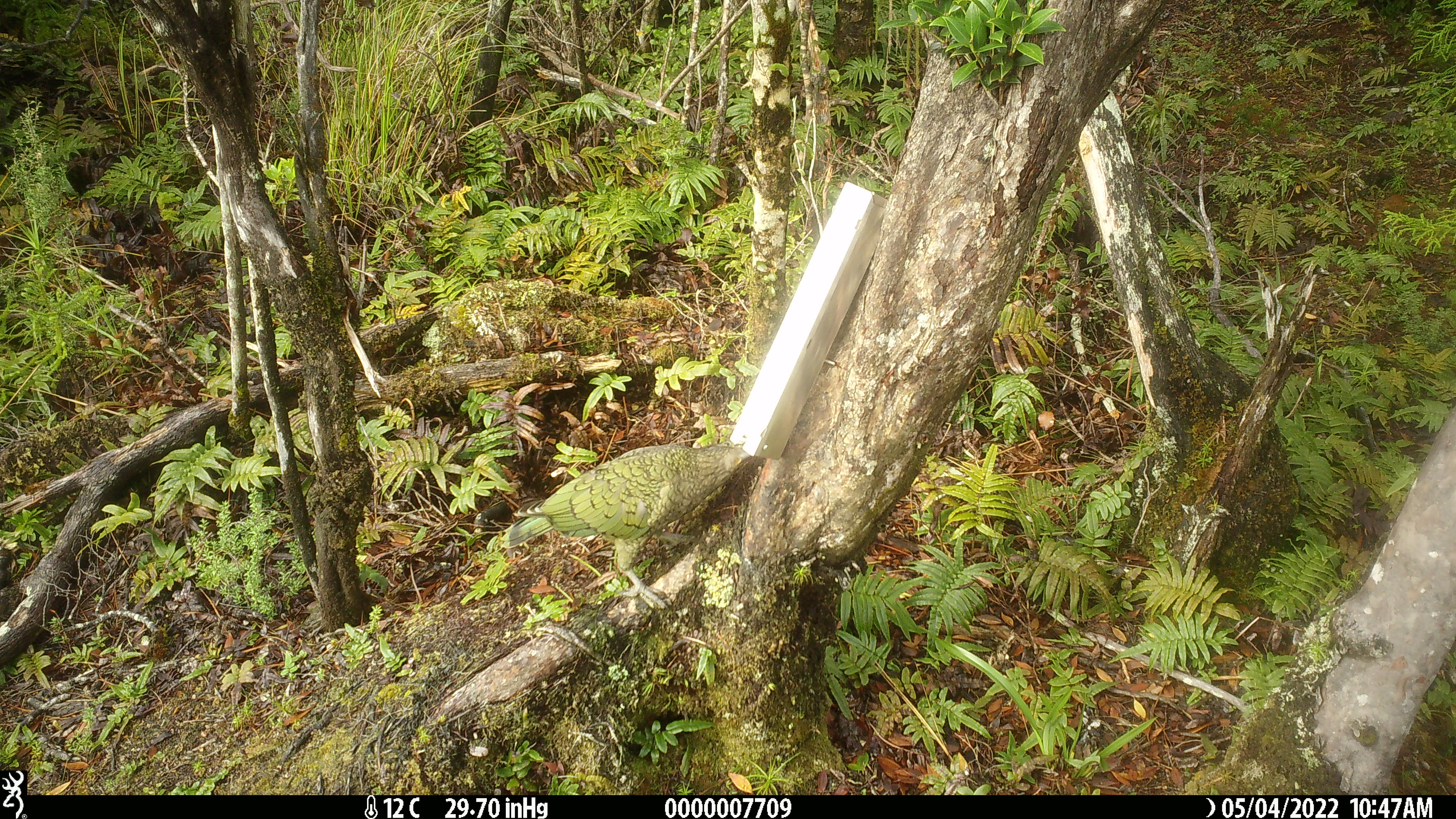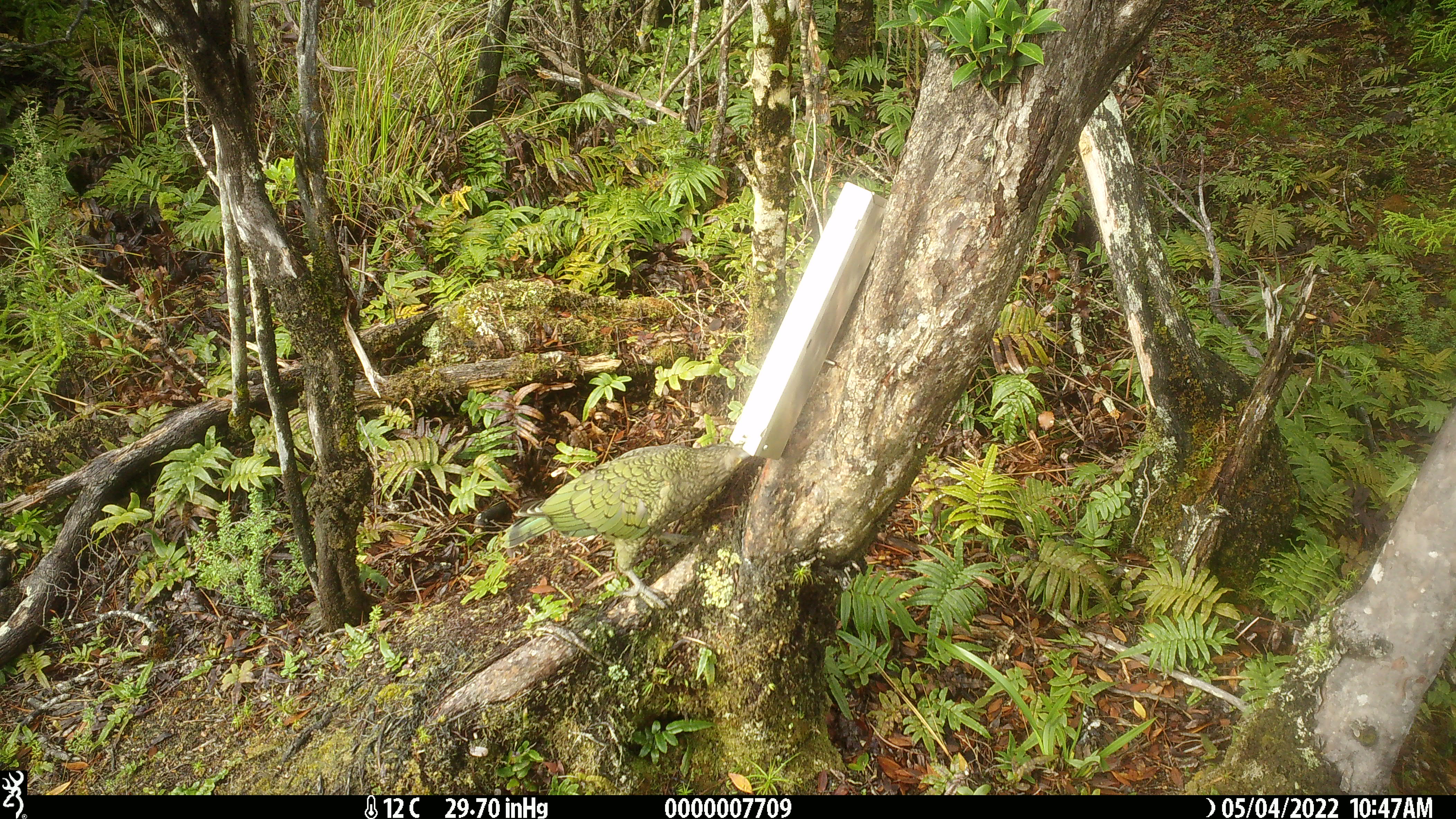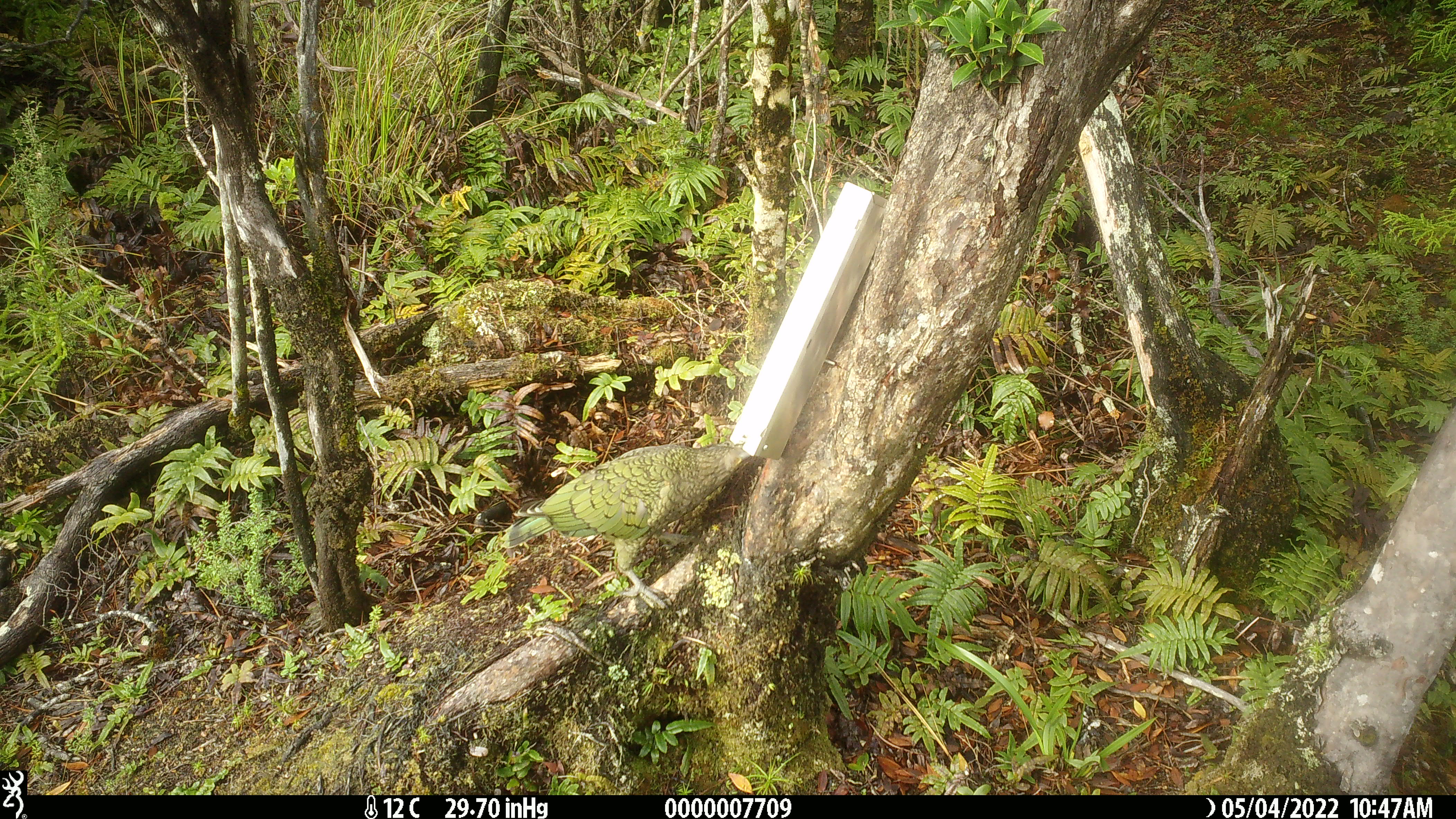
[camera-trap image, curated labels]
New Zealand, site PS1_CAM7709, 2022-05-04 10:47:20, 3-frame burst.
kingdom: Animalia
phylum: Chordata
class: Aves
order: Psittaciformes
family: Strigopidae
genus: Nestor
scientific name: Nestor notabilis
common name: kea